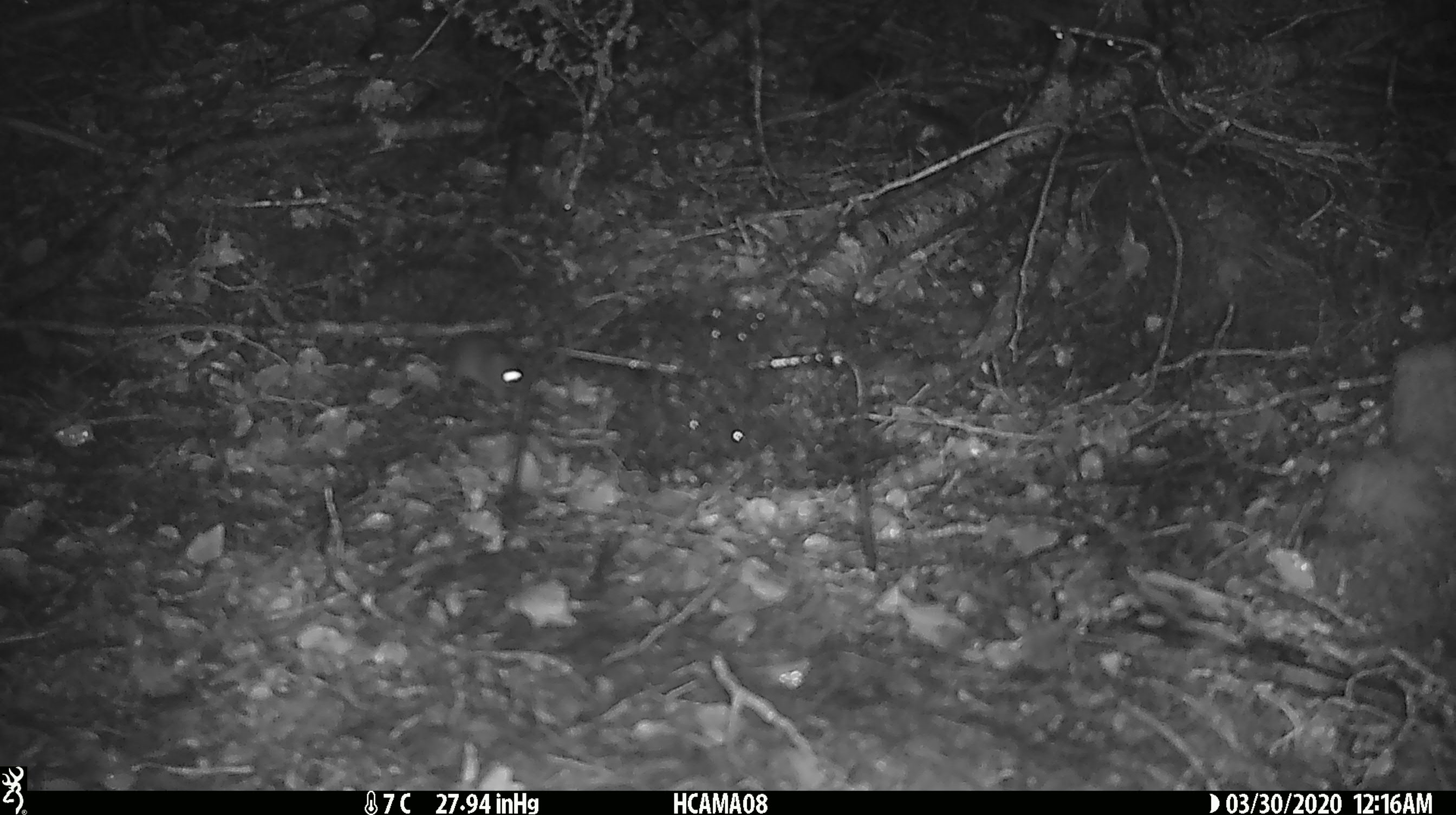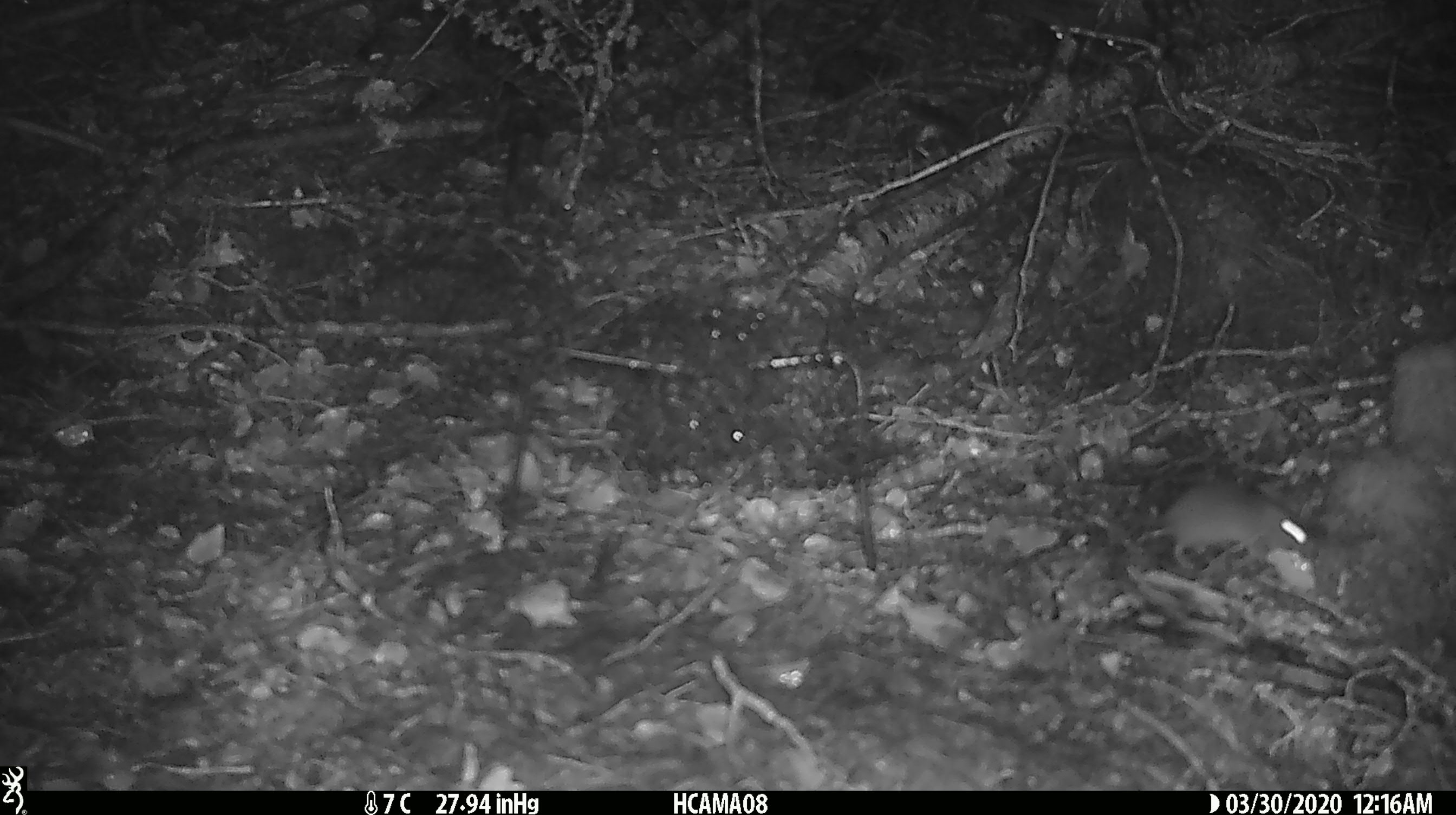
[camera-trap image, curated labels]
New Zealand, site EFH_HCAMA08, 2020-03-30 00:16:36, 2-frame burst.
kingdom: Animalia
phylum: Chordata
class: Mammalia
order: Rodentia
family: Muridae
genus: Mus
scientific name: Mus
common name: mouse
Mouse (Mus).